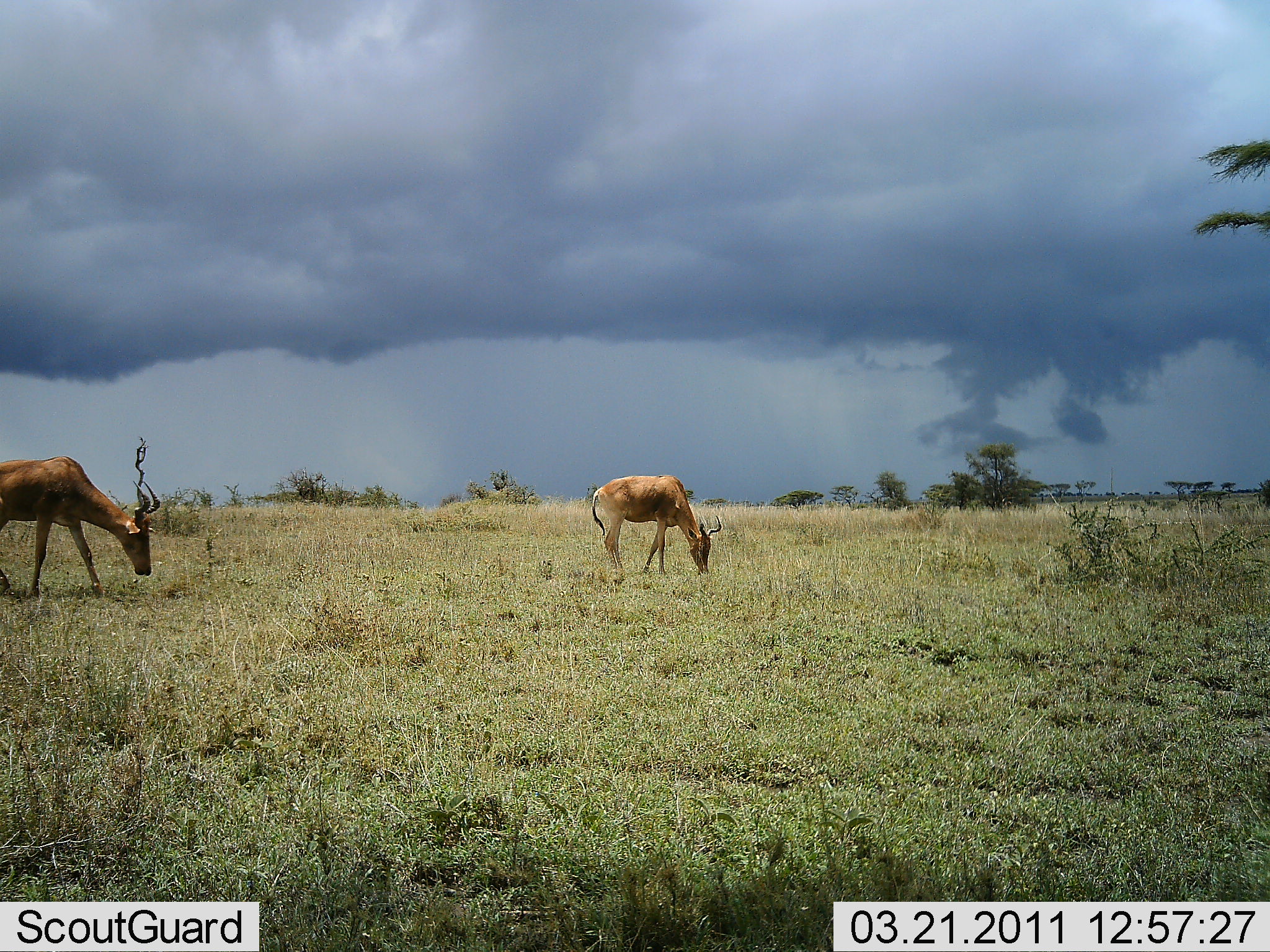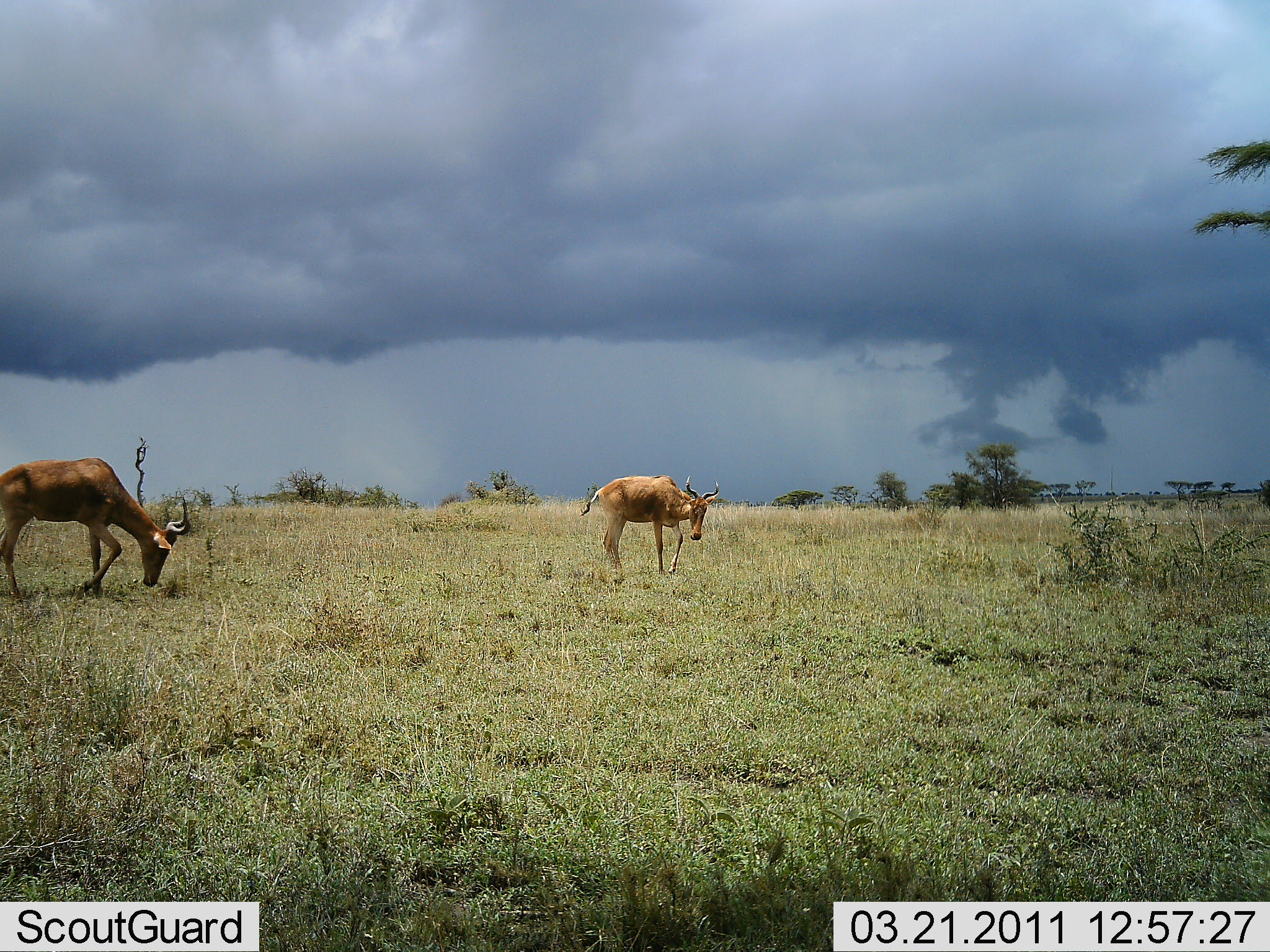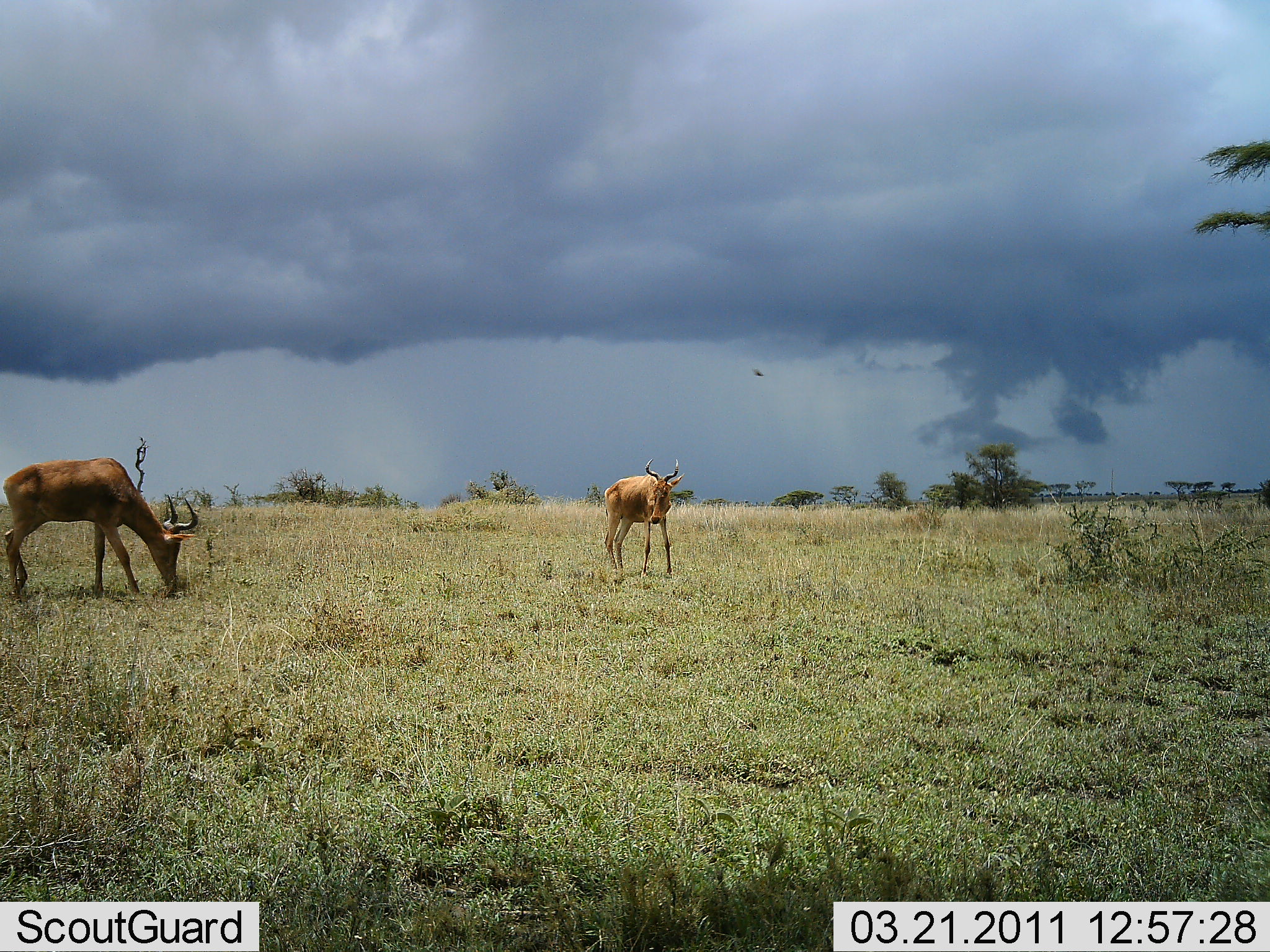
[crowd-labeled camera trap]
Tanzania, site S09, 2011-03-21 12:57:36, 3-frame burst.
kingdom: Animalia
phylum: Chordata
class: Mammalia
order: Artiodactyla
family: Bovidae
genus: Alcelaphus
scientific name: Alcelaphus buselaphus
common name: hartebeest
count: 2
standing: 33%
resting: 0%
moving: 17%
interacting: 0%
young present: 0%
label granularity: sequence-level